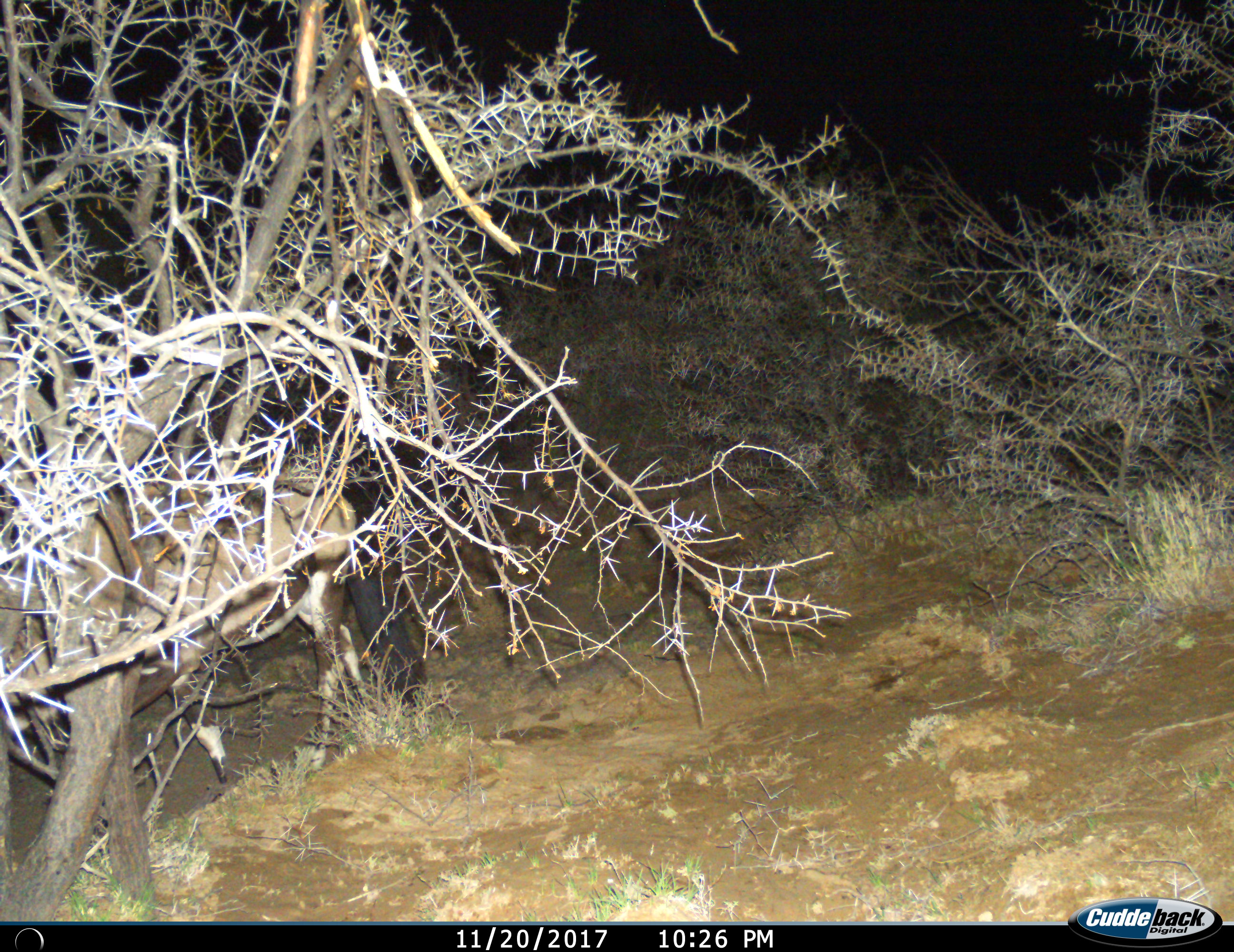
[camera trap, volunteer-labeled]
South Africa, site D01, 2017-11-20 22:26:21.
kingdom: Animalia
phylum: Chordata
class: Mammalia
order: Artiodactyla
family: Bovidae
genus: Oryx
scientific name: Oryx gazella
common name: gemsbok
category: gemsbokoryx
Gemsbokoryx (gemsbok) (Oryx gazella), count 1. Behavior (volunteer vote fractions): standing 38%, resting 0%, moving 62%, interacting 0%. Young present (vote fraction): 0%. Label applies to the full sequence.